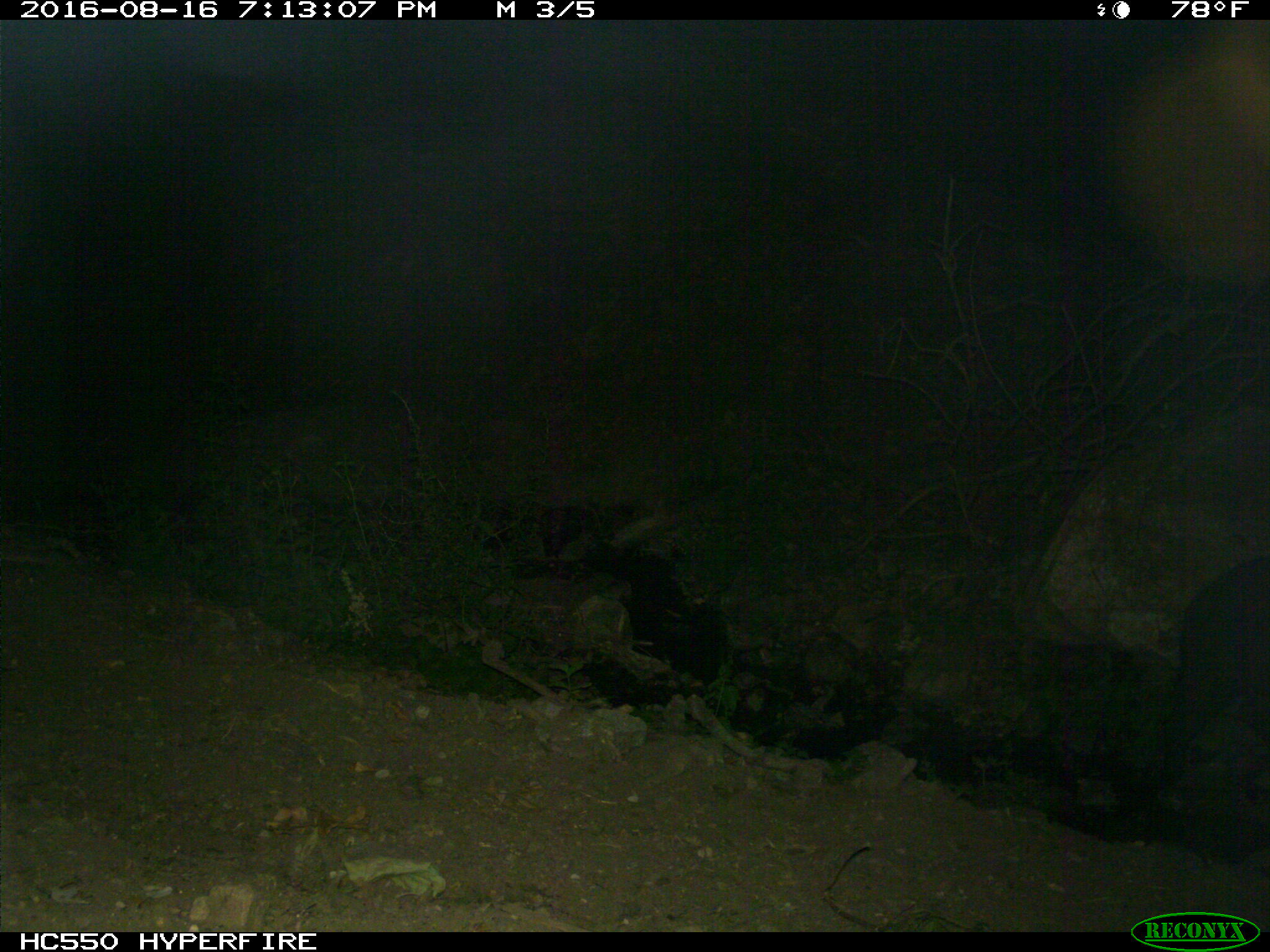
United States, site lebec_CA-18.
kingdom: Animalia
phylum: Chordata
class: Mammalia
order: Artiodactyla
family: Suidae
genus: Sus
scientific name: Sus scrofa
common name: wild boar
Sus scrofa (wild boar).